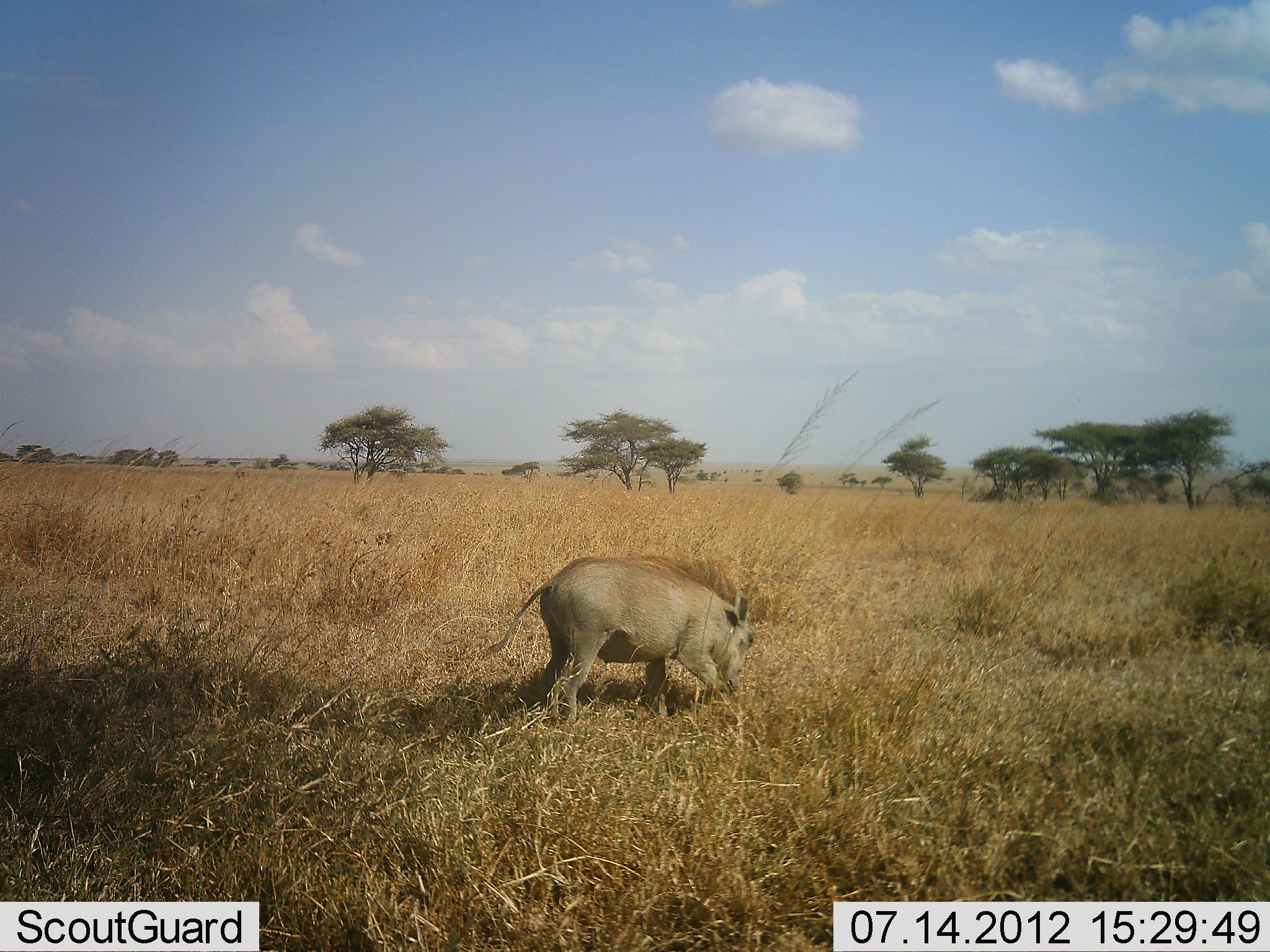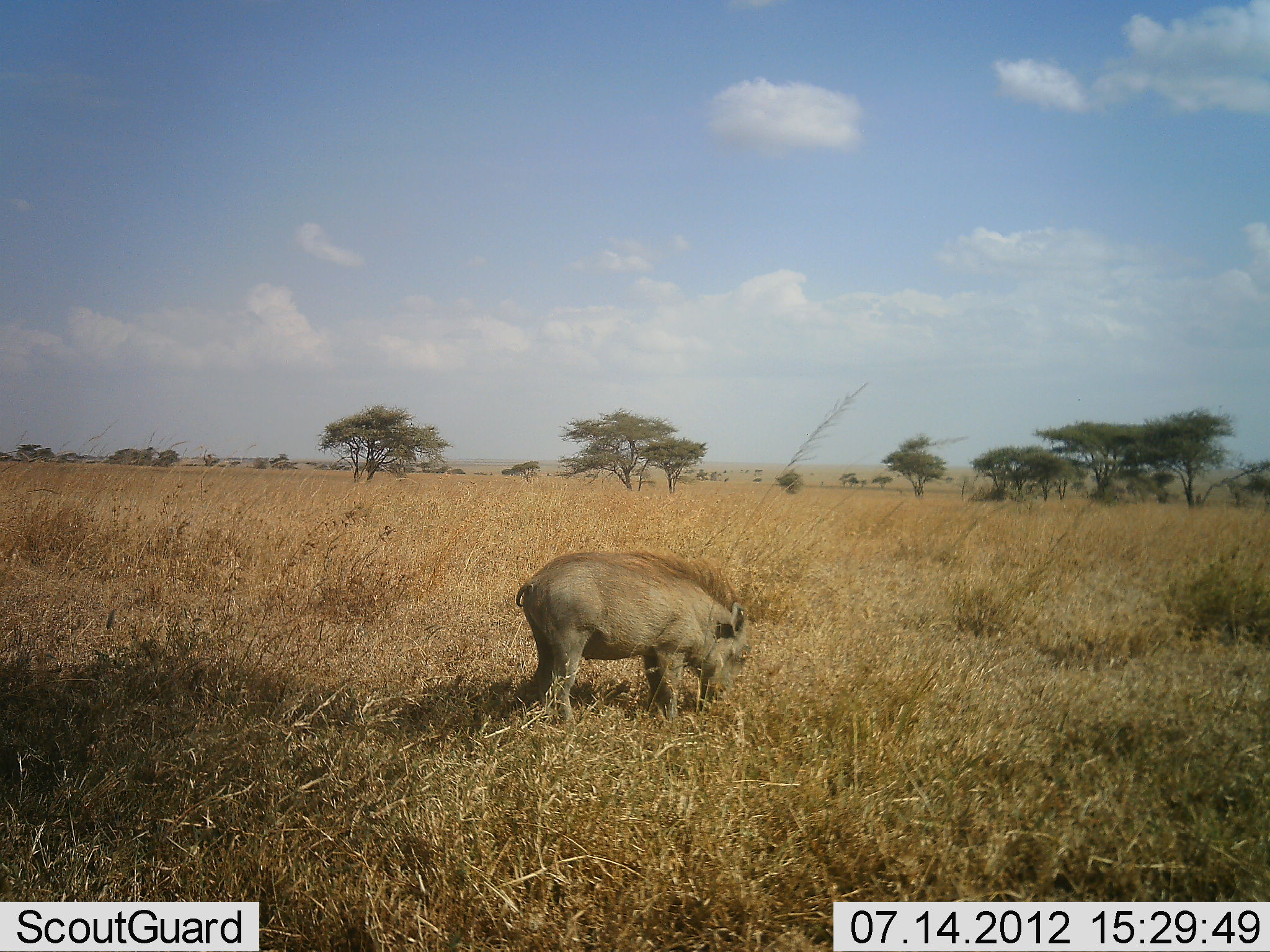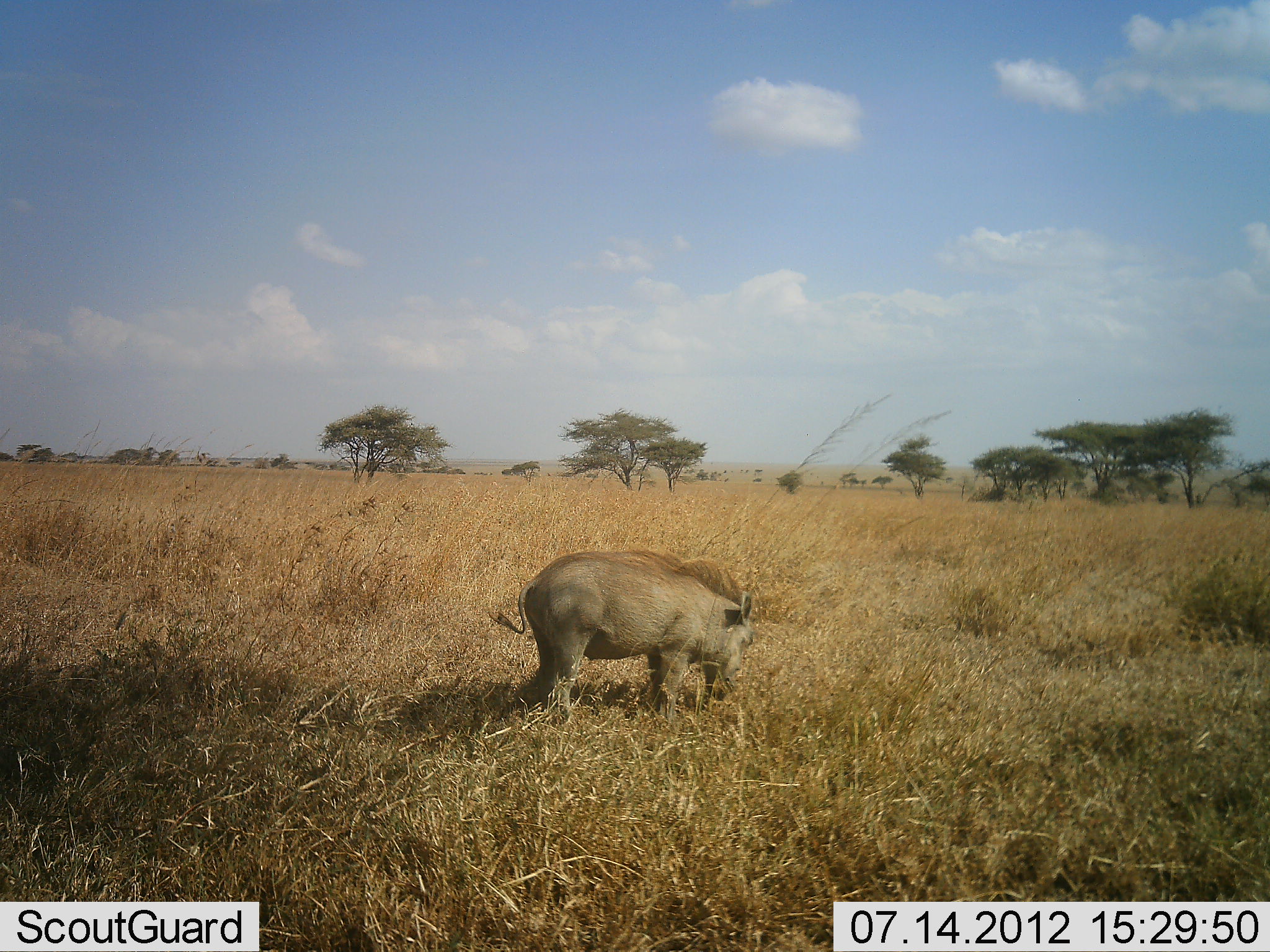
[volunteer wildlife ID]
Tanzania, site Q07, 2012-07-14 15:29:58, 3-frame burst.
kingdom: Animalia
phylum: Chordata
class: Mammalia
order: Artiodactyla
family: Suidae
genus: Phacochoerus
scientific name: Phacochoerus africanus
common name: warthog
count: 1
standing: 20%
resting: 0%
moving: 40%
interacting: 0%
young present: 0%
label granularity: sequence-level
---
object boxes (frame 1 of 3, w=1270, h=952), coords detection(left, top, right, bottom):
animal: detection(485, 551, 756, 731)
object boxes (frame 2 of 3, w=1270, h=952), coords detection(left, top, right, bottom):
animal: detection(514, 546, 751, 734)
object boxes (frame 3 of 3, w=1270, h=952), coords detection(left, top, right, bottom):
animal: detection(490, 547, 758, 727)